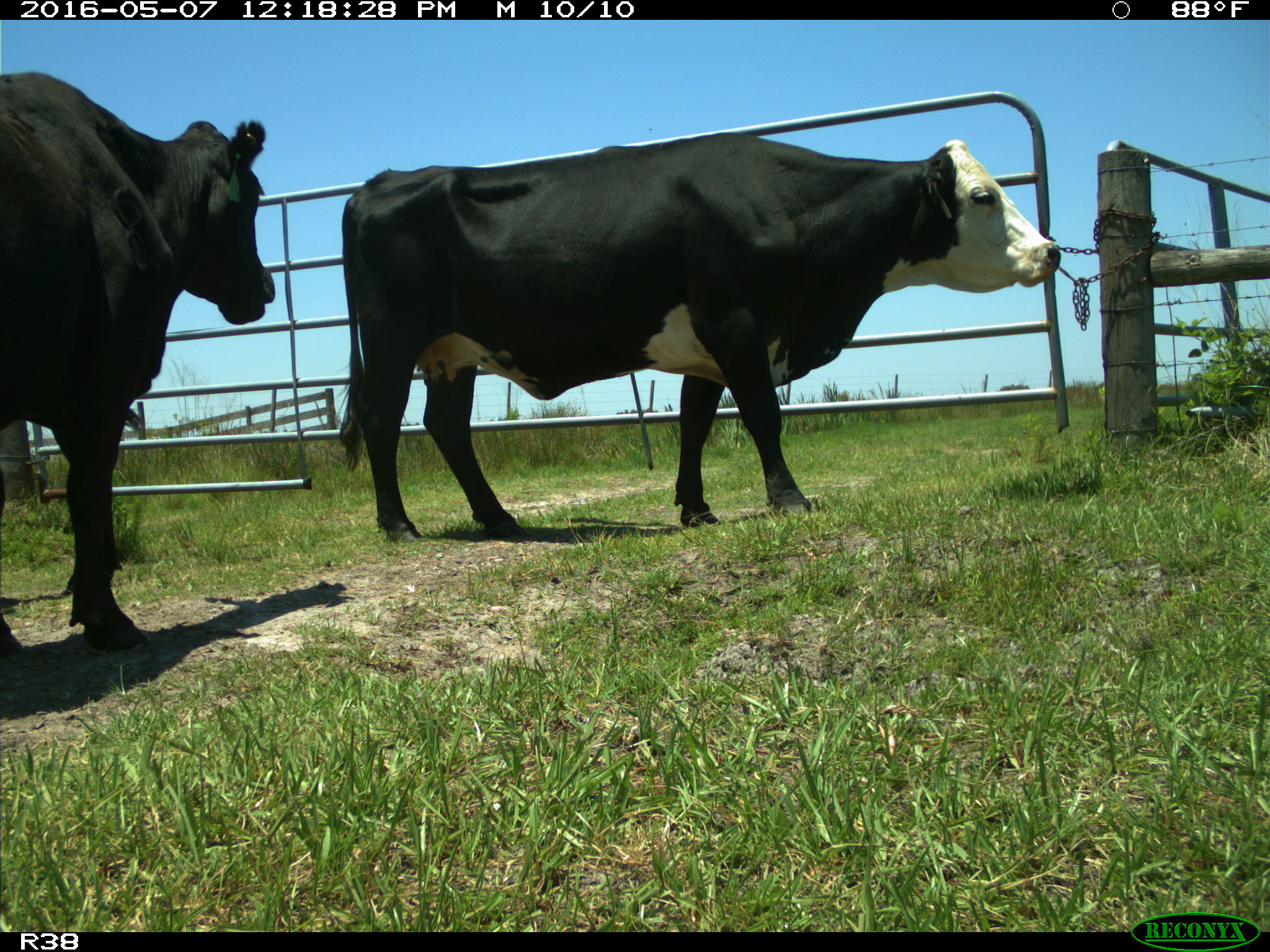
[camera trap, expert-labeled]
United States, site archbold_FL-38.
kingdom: Animalia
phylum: Chordata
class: Mammalia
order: Artiodactyla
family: Bovidae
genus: Bos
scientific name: Bos taurus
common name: domestic cow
Bos taurus (domestic cow).